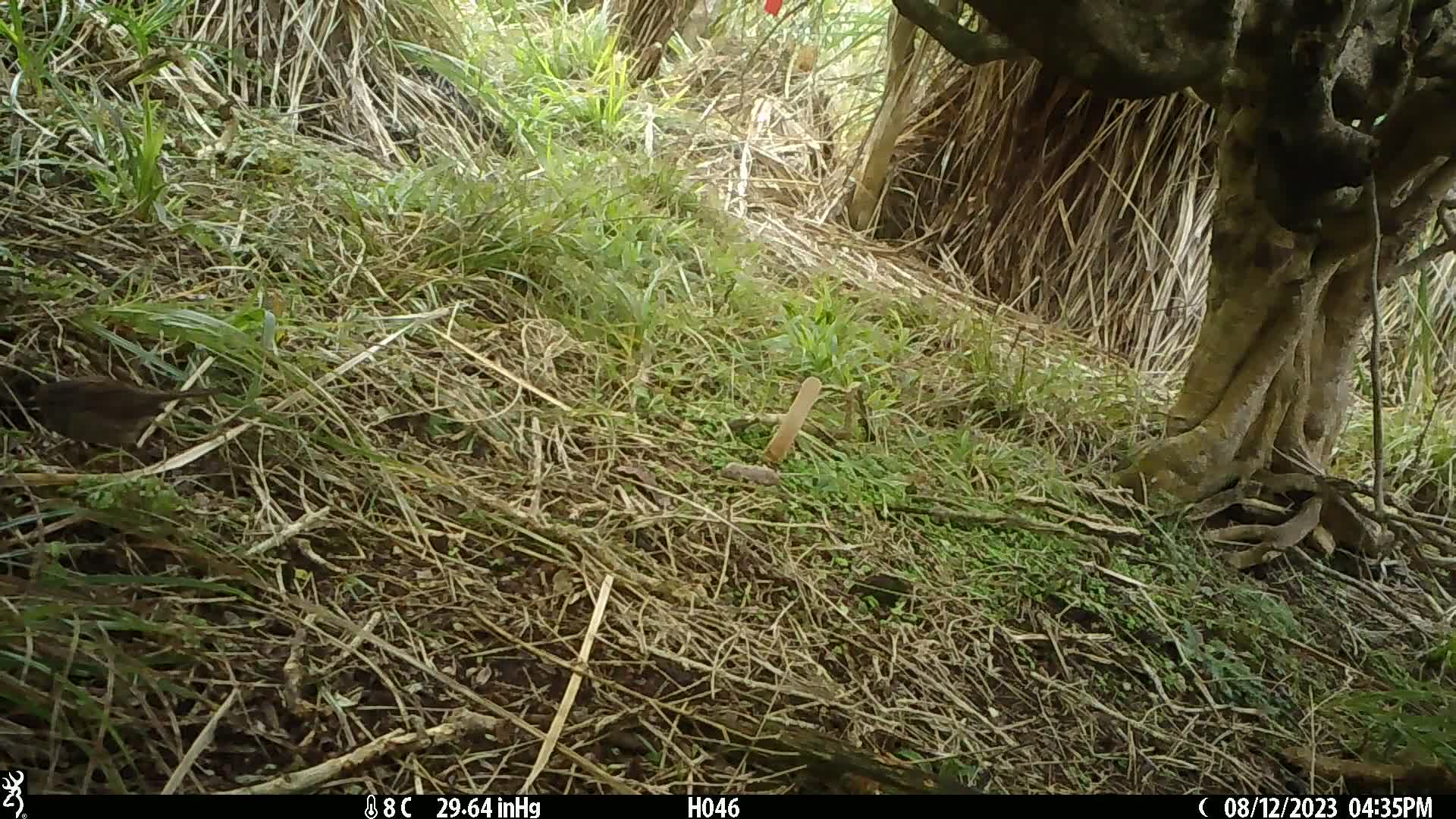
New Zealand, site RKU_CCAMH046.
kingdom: Animalia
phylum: Chordata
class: Aves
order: Passeriformes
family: Prunellidae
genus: Prunella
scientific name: Prunella modularis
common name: dunnock